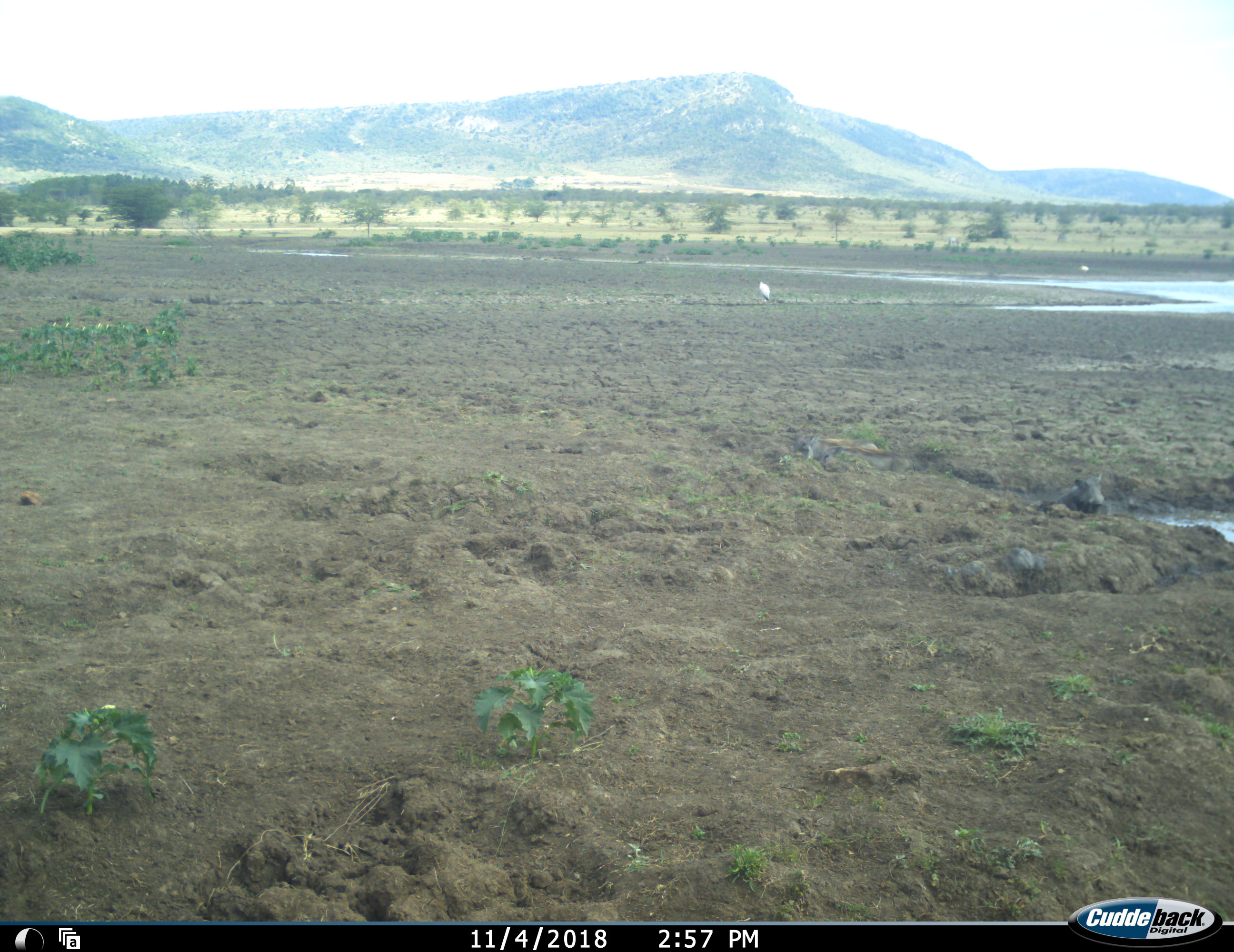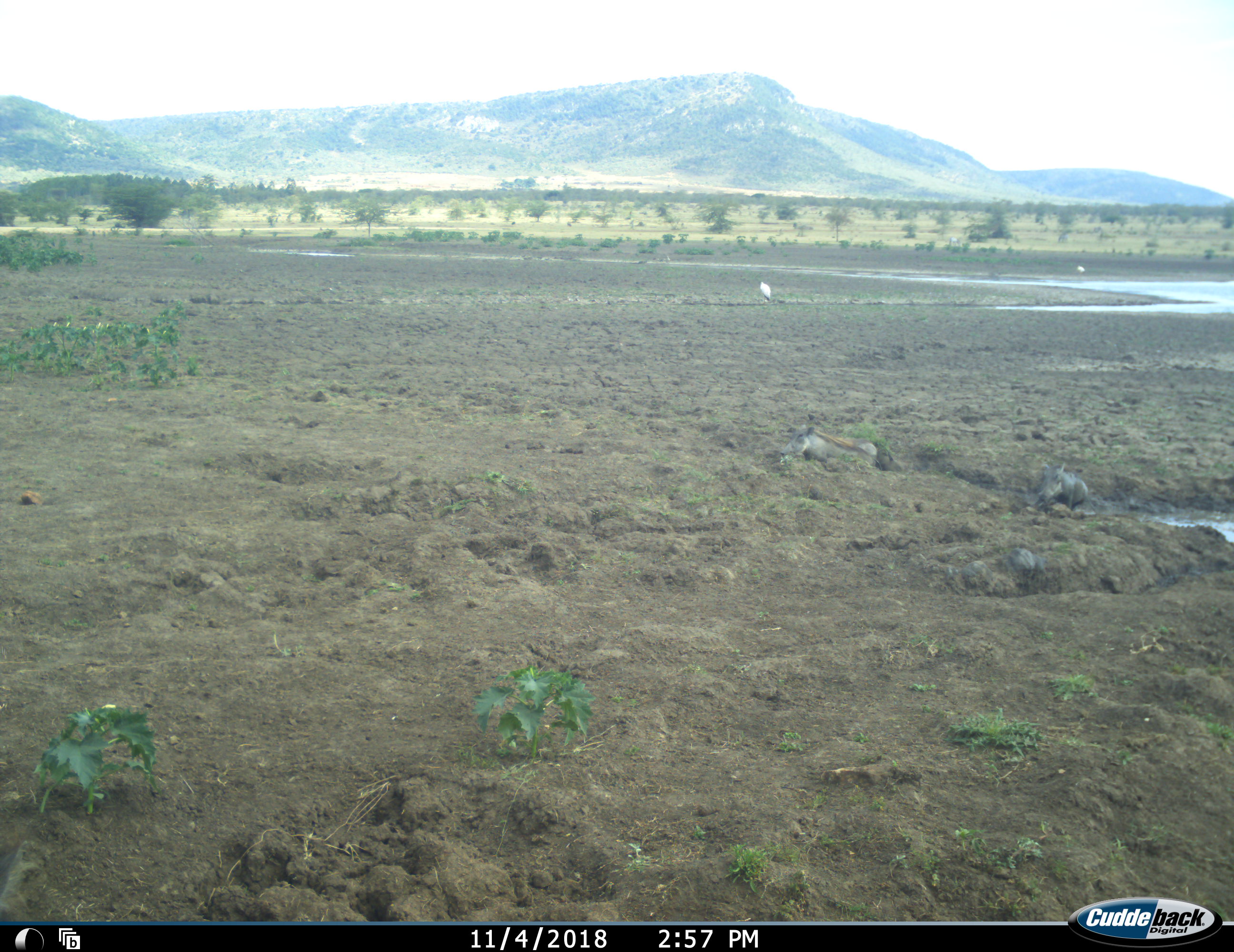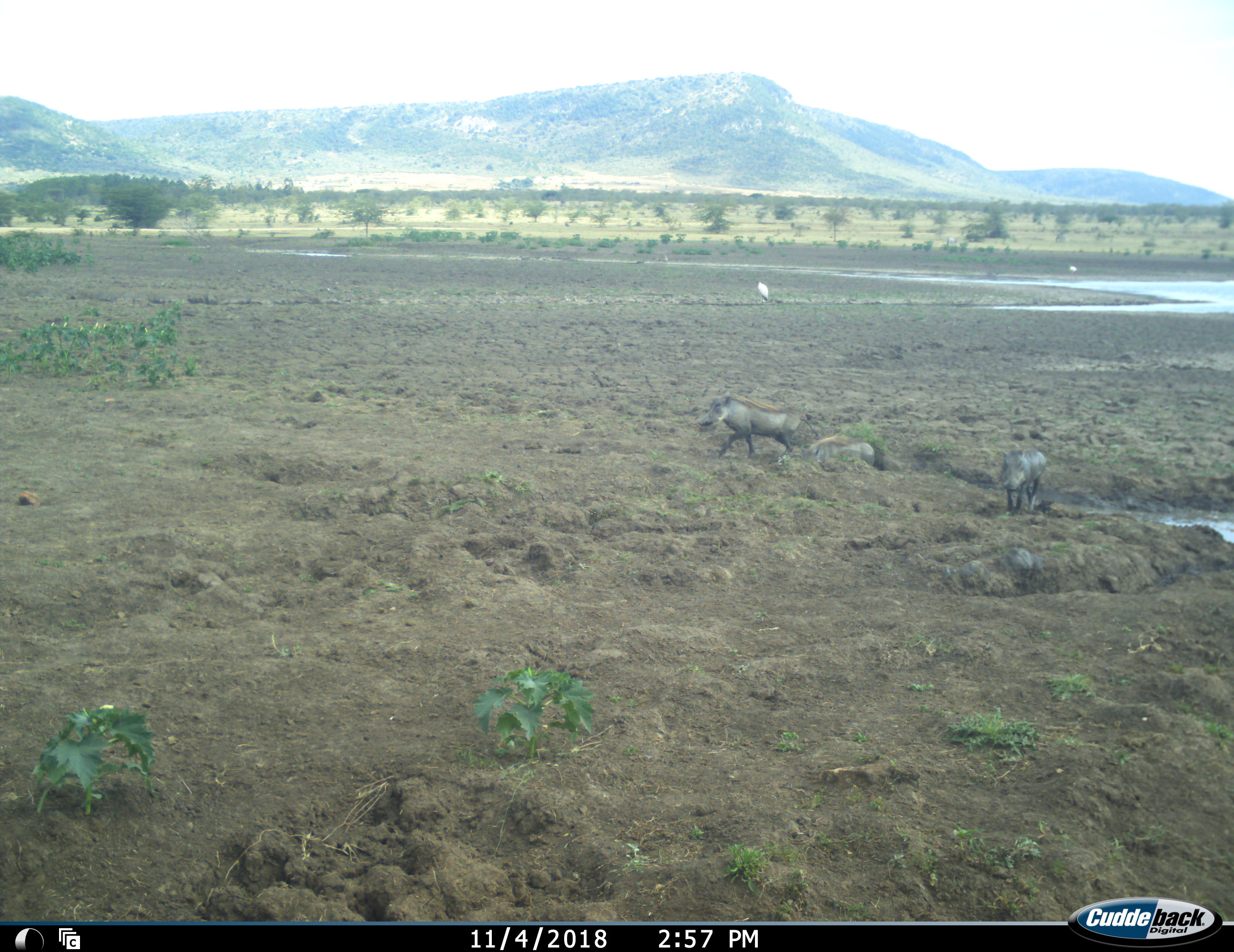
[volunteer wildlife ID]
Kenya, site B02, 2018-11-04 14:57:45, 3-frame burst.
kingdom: Animalia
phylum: Chordata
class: Mammalia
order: Artiodactyla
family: Suidae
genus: Phacochoerus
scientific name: Phacochoerus africanus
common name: warthog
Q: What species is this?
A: Warthog (Phacochoerus africanus).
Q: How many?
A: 3.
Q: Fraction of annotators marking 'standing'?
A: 12%.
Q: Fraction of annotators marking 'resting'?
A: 0%.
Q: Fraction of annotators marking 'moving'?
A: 100%.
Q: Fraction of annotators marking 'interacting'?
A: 12%.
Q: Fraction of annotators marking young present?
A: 0%.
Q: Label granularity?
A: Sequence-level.